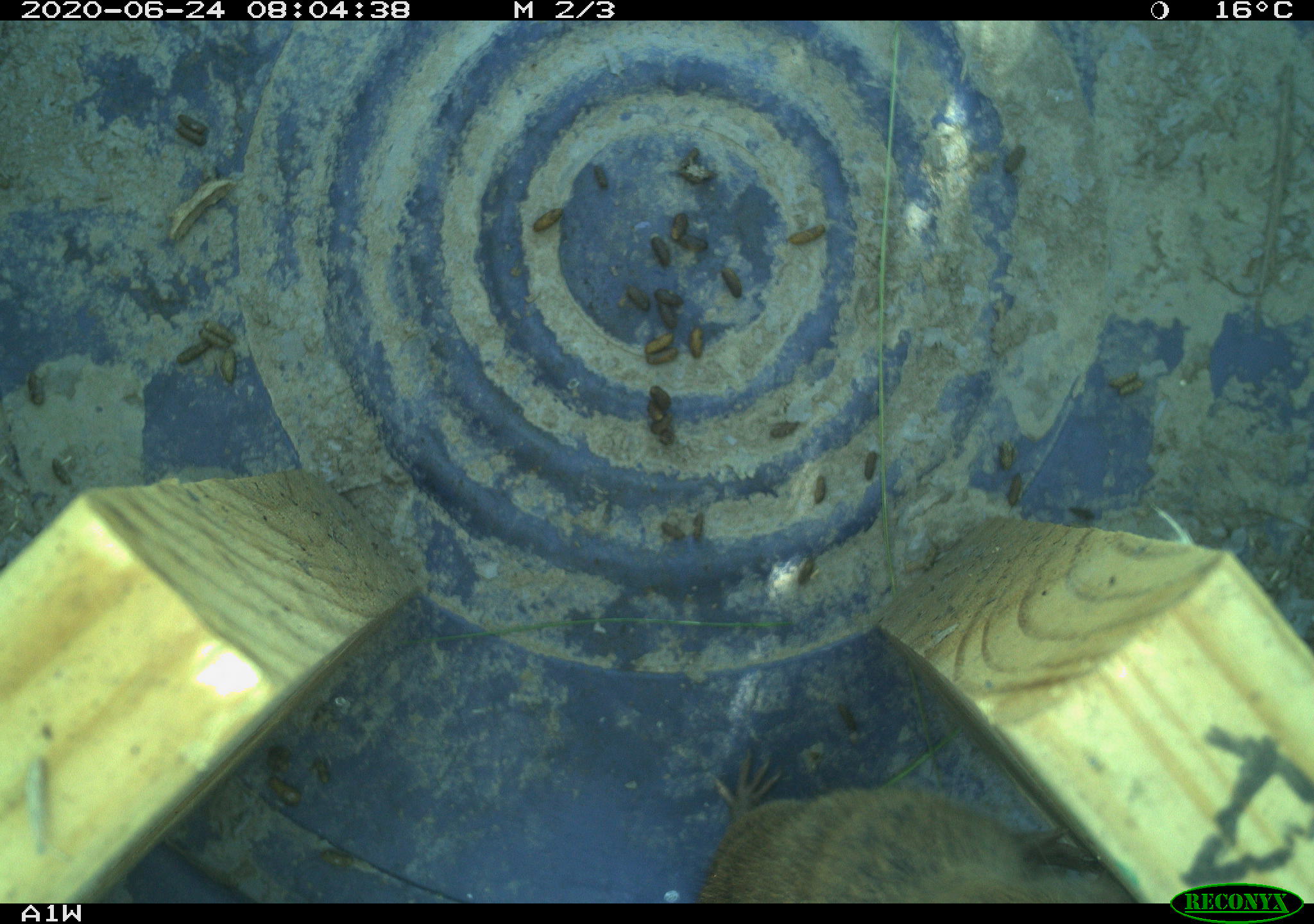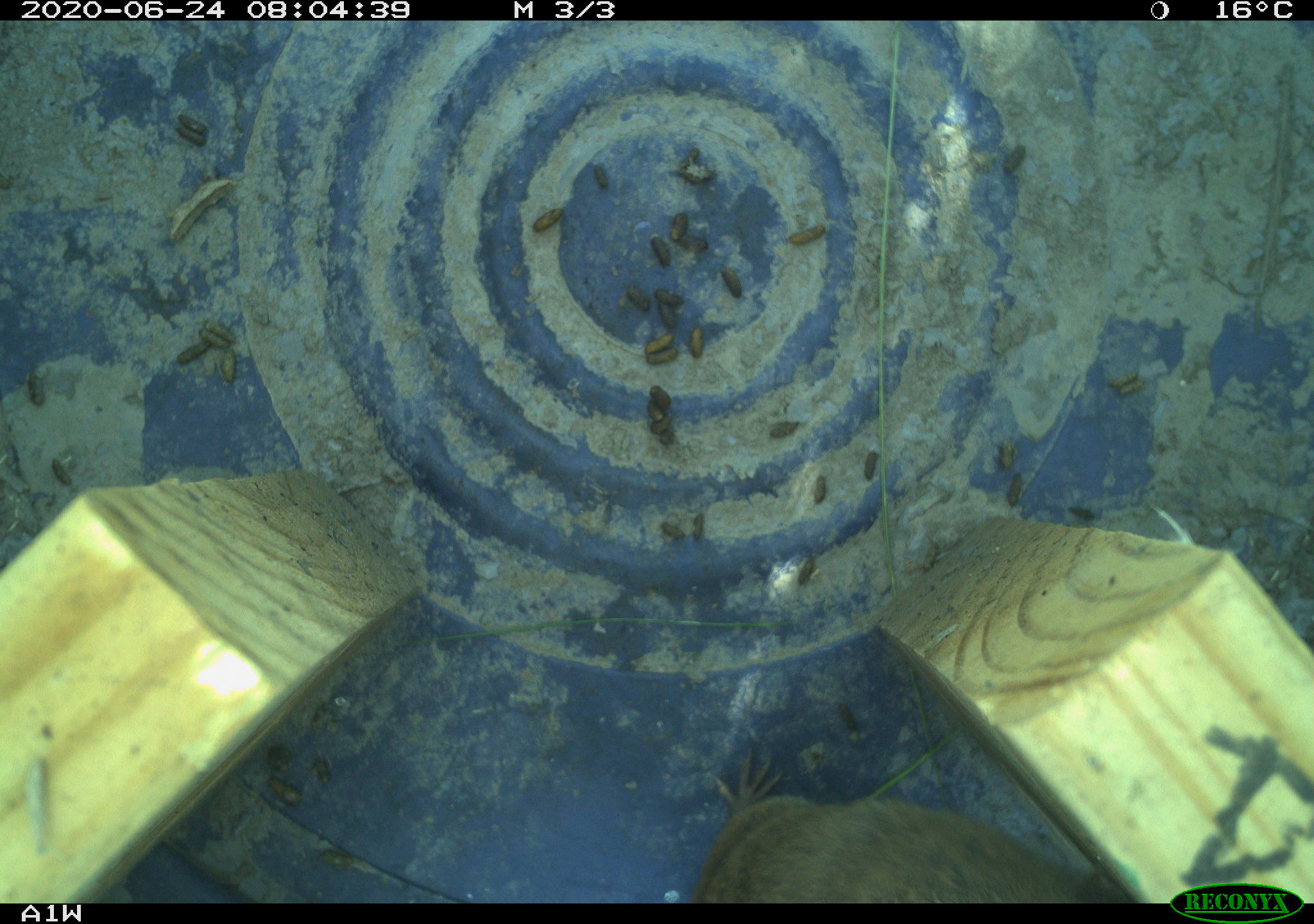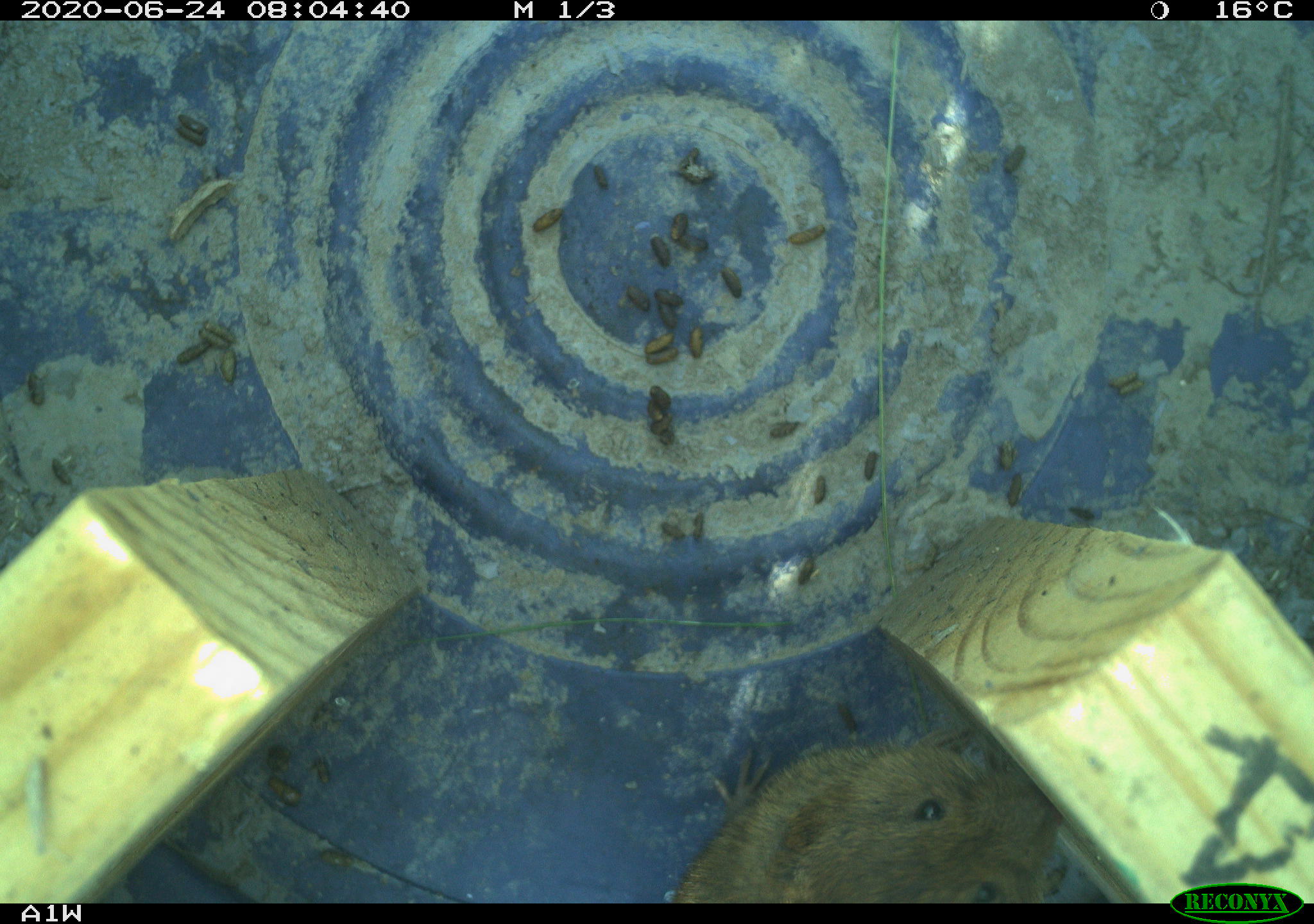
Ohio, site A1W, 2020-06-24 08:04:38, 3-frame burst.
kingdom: Animalia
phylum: Chordata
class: Mammalia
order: Rodentia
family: Cricetidae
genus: Microtus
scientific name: Microtus pennsylvanicus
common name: meadow vole